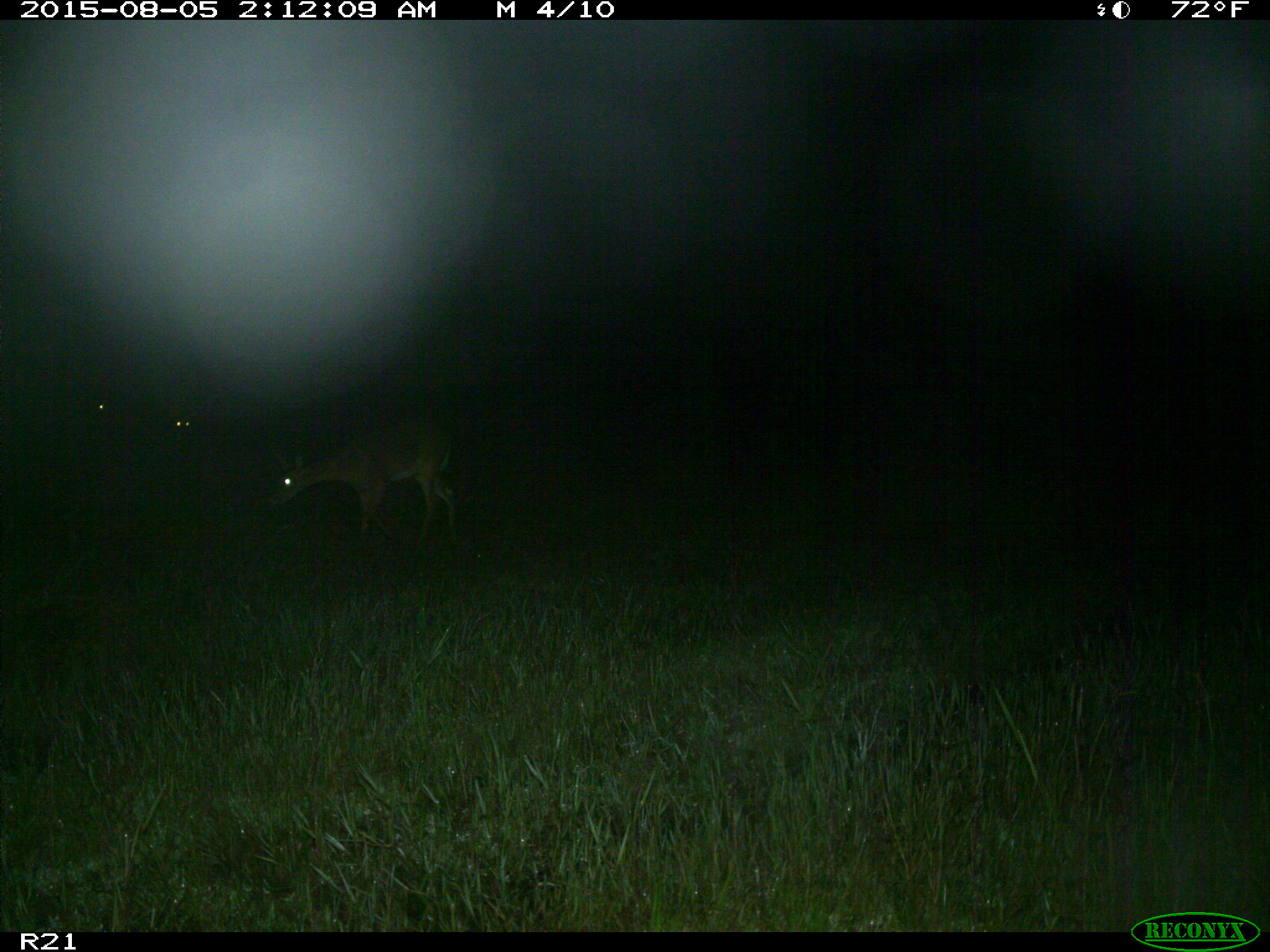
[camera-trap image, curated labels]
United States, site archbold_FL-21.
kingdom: Animalia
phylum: Chordata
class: Mammalia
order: Artiodactyla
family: Cervidae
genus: Odocoileus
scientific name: Odocoileus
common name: deer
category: unidentified deer